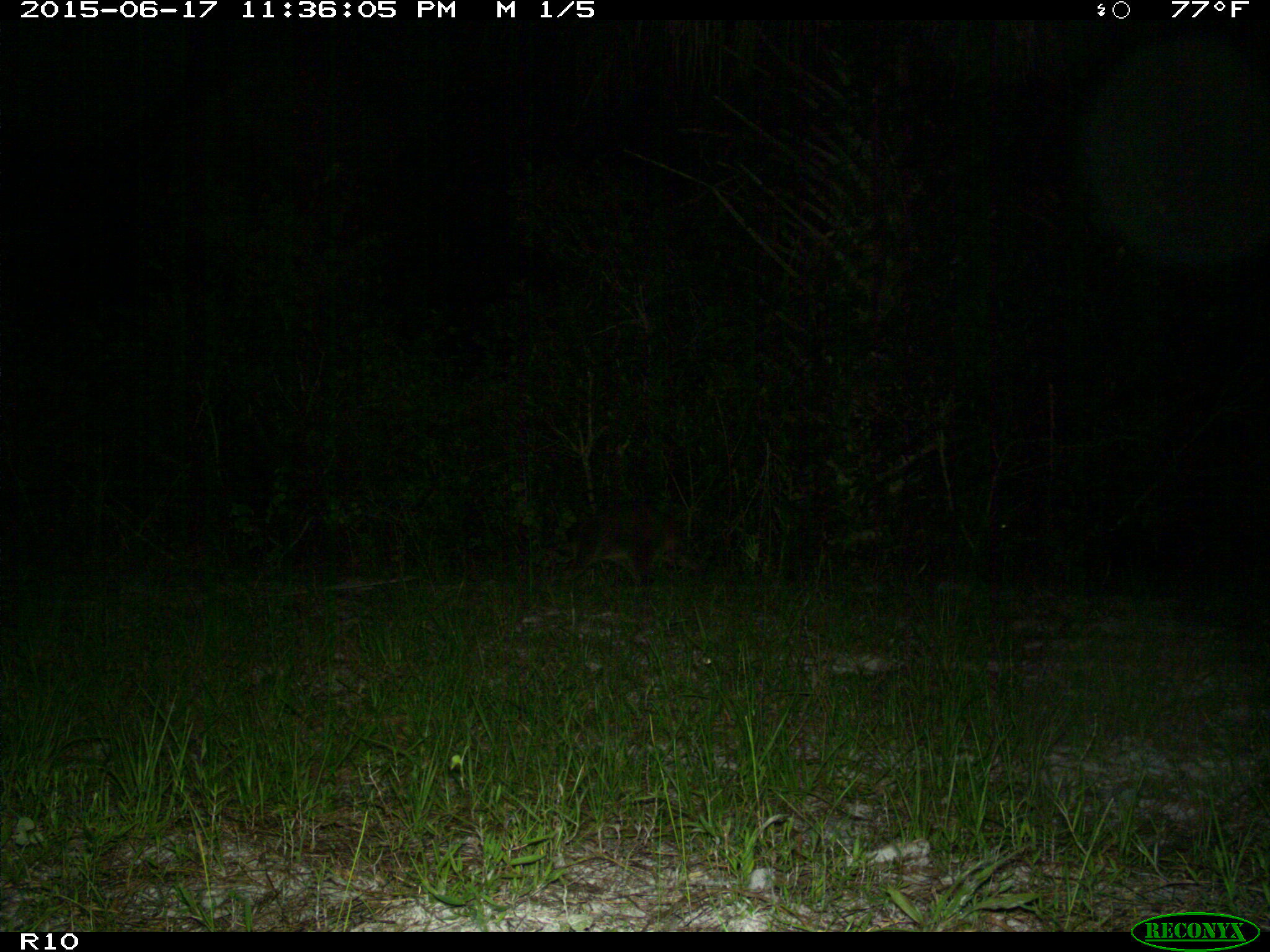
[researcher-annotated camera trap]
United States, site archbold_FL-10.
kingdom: Animalia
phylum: Chordata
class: Mammalia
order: Carnivora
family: Procyonidae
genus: Procyon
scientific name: Procyon lotor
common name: common raccoon